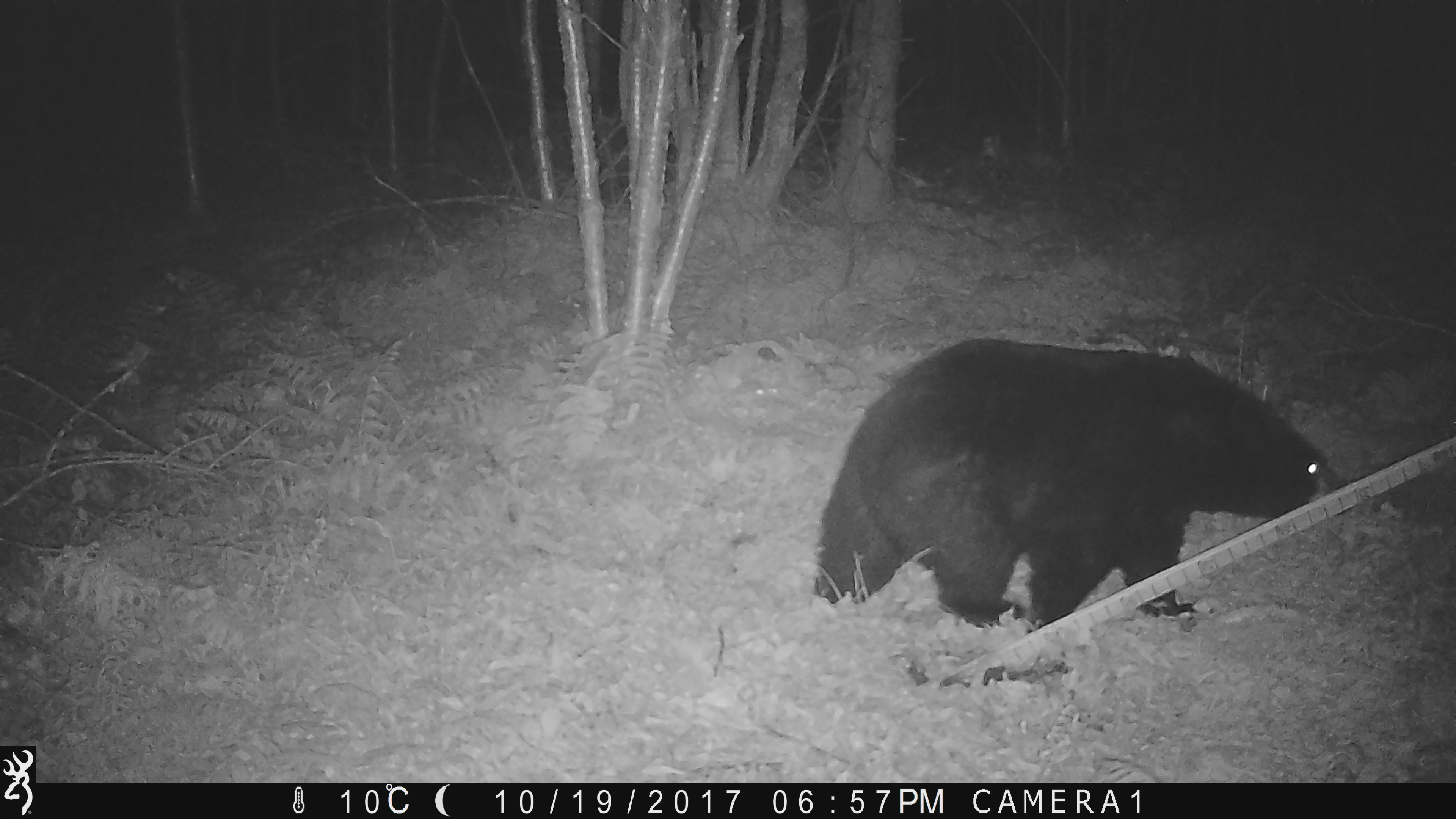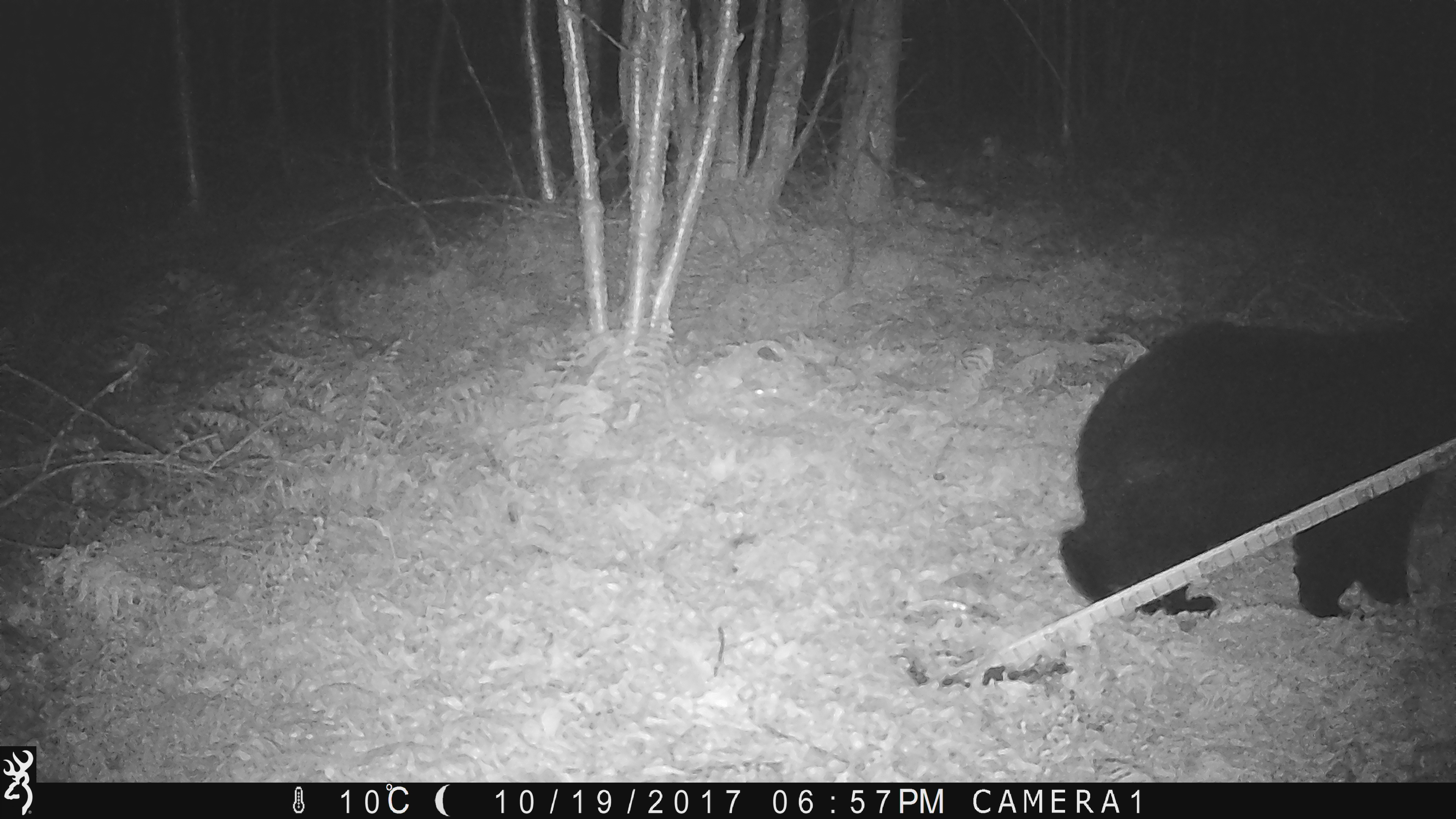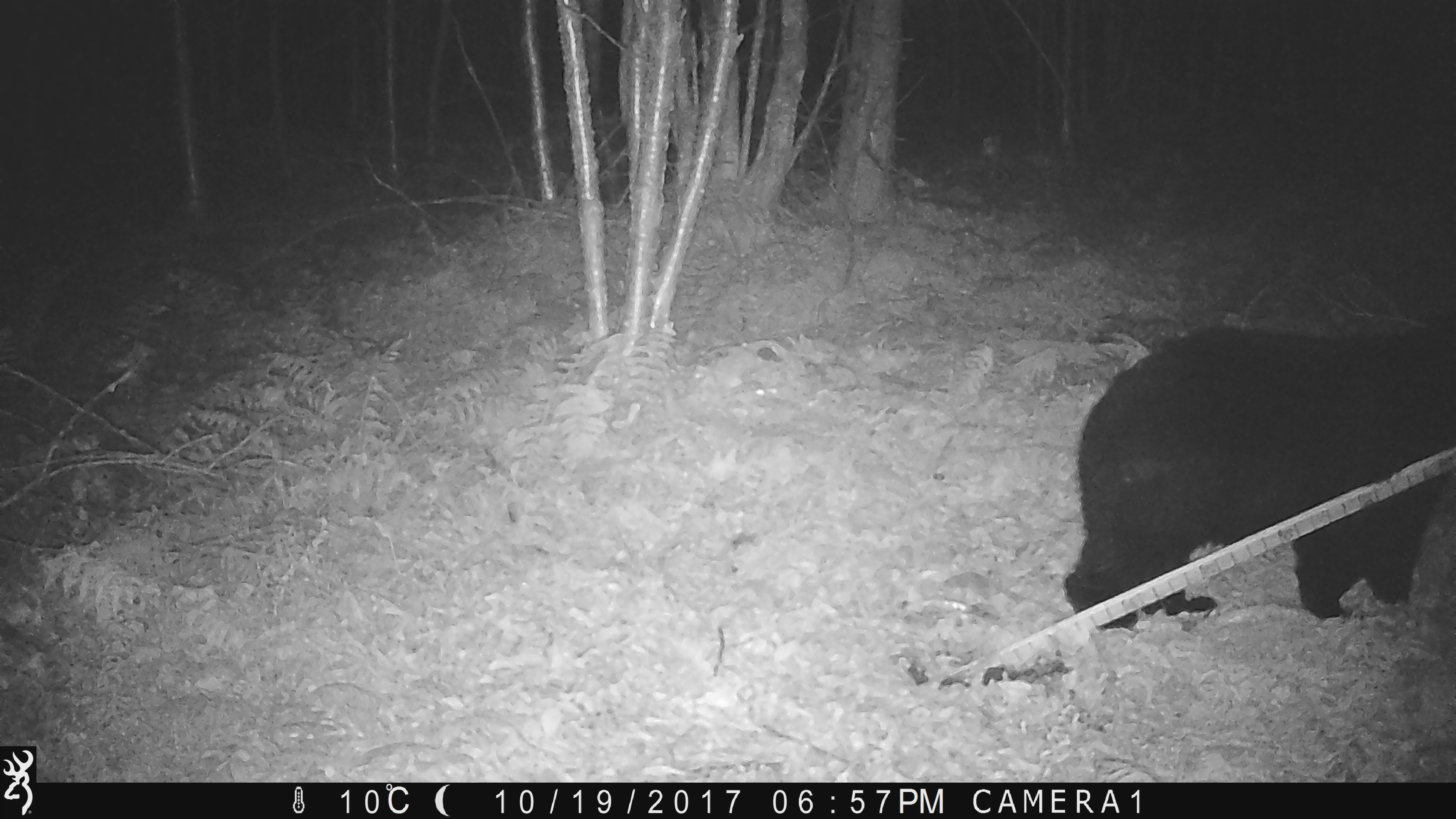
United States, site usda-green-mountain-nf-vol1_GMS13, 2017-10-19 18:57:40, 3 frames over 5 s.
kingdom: Animalia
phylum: Chordata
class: Mammalia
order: Carnivora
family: Ursidae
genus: Ursus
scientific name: Ursus americanus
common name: black bear